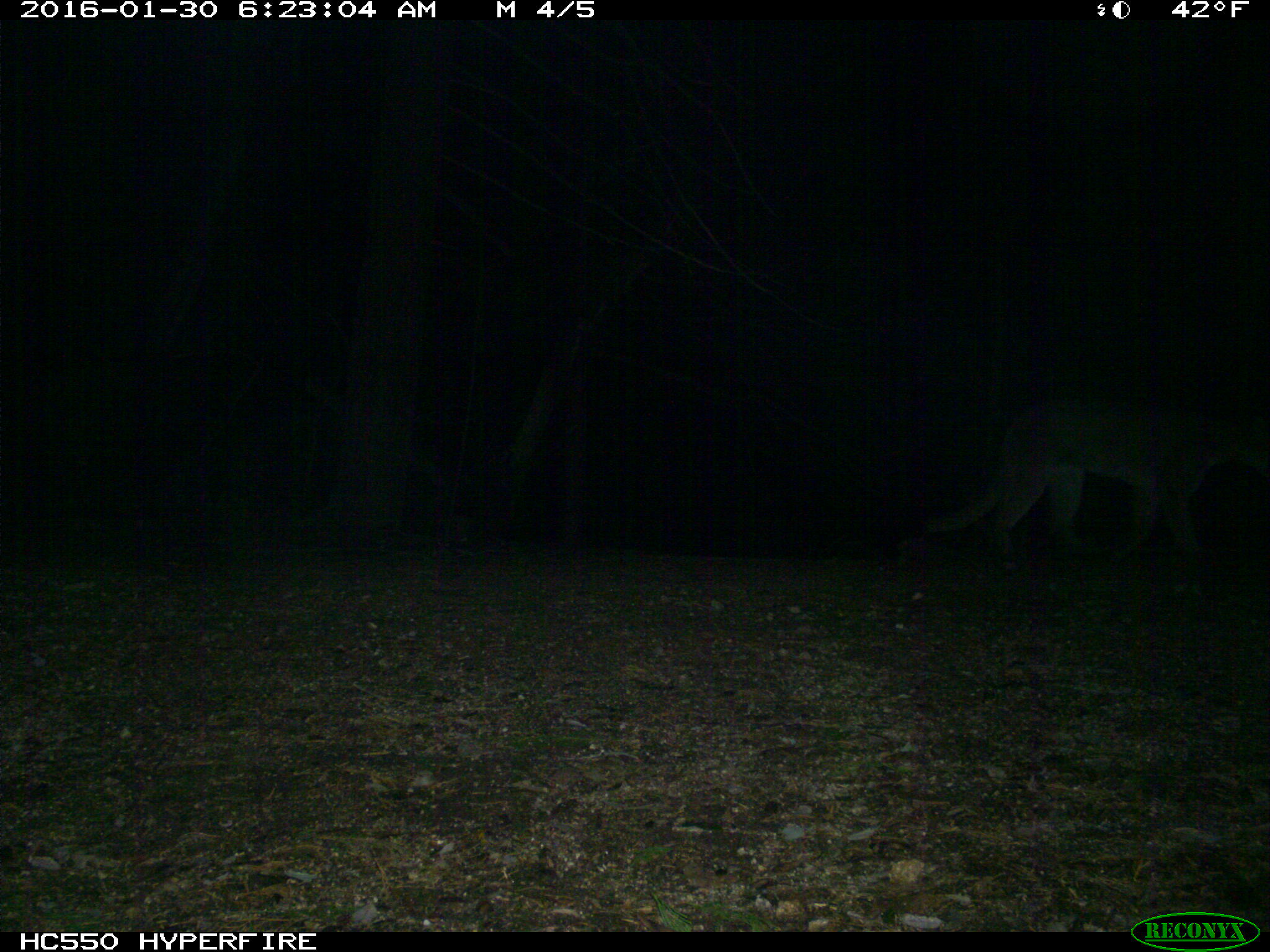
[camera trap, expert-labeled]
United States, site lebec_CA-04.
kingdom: Animalia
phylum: Chordata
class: Mammalia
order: Carnivora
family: Felidae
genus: Puma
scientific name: Puma concolor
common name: mountain lion